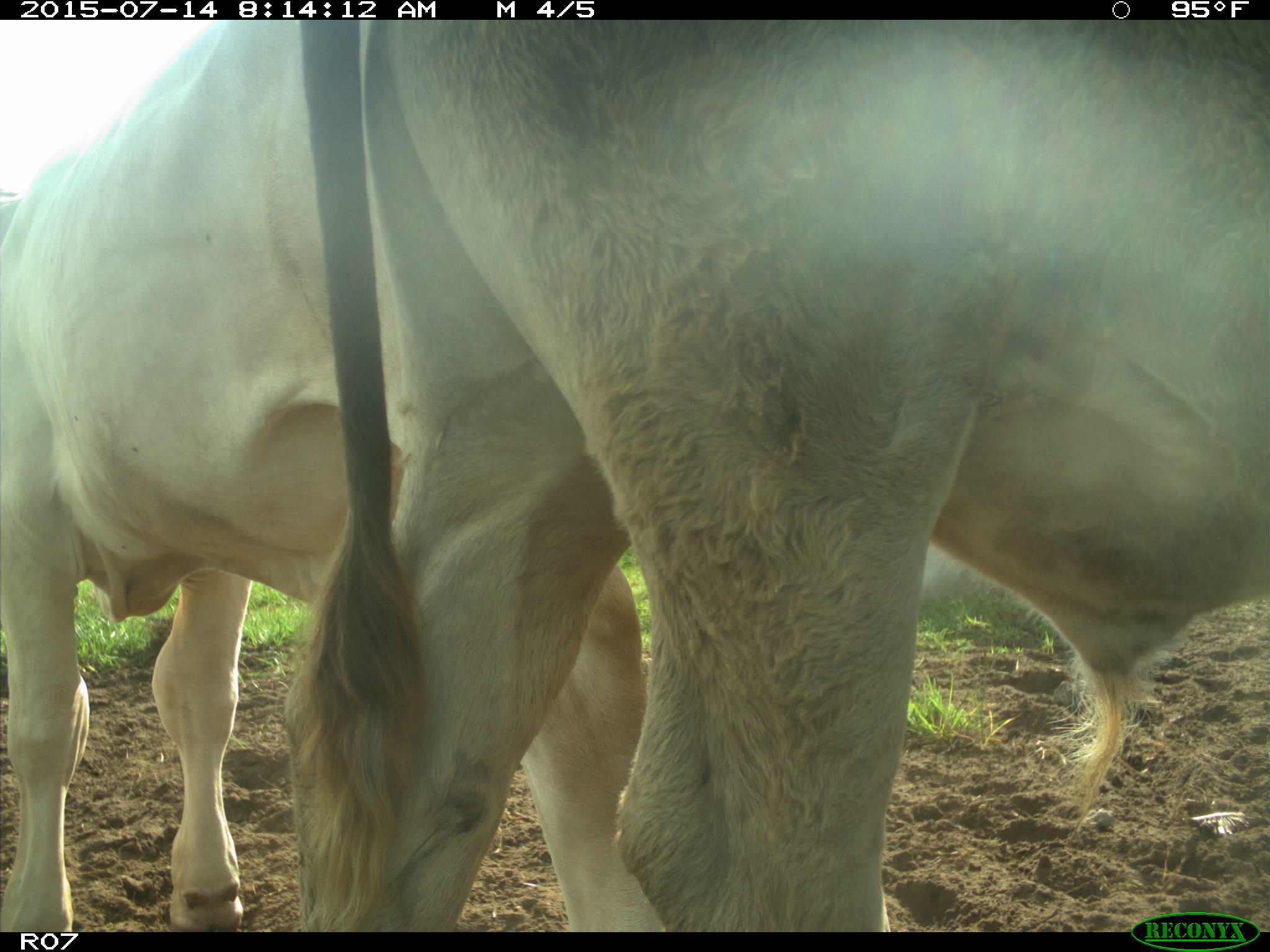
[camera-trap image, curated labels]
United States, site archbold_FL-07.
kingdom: Animalia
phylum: Chordata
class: Mammalia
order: Artiodactyla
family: Bovidae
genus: Bos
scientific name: Bos taurus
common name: domestic cow